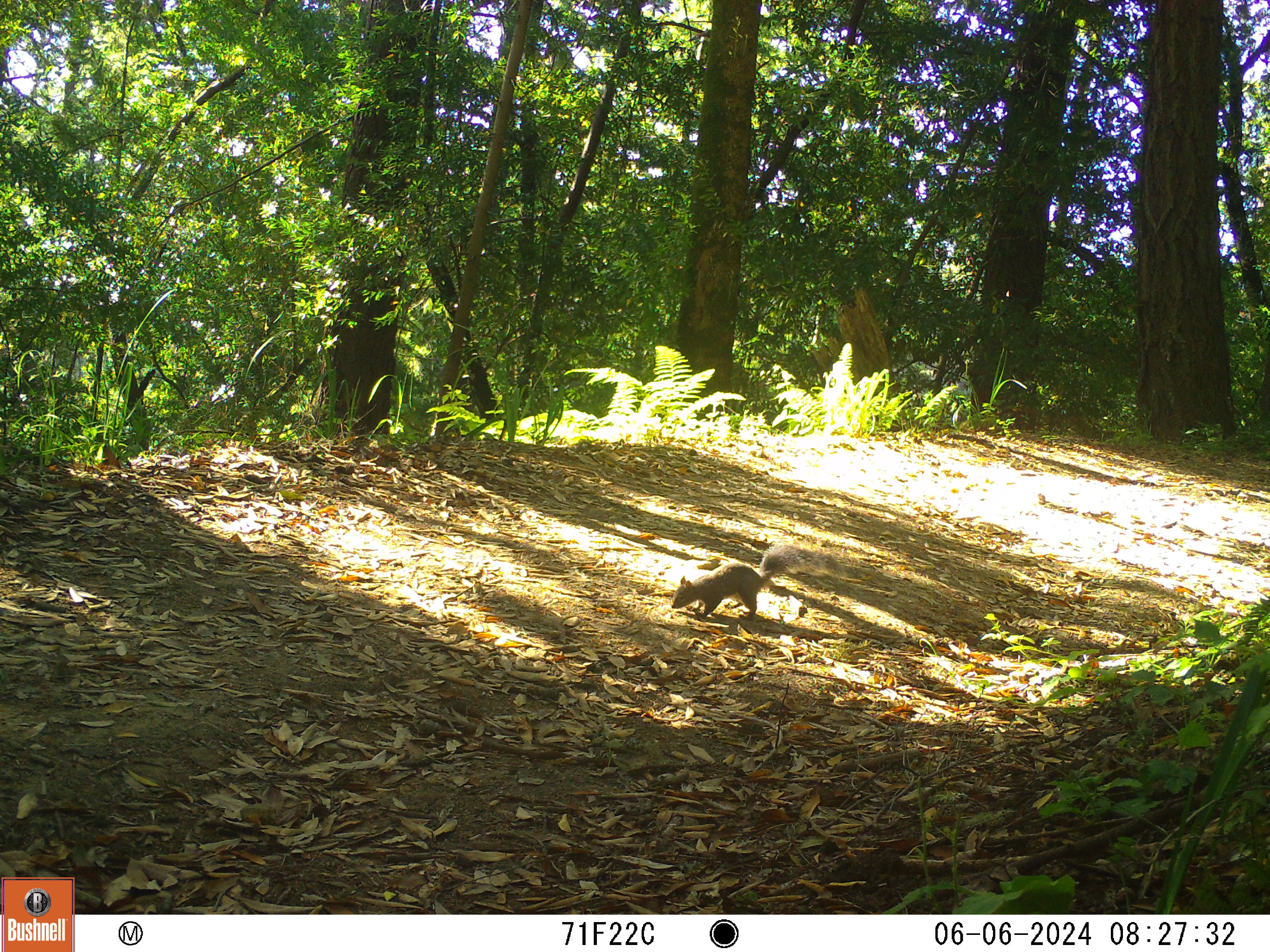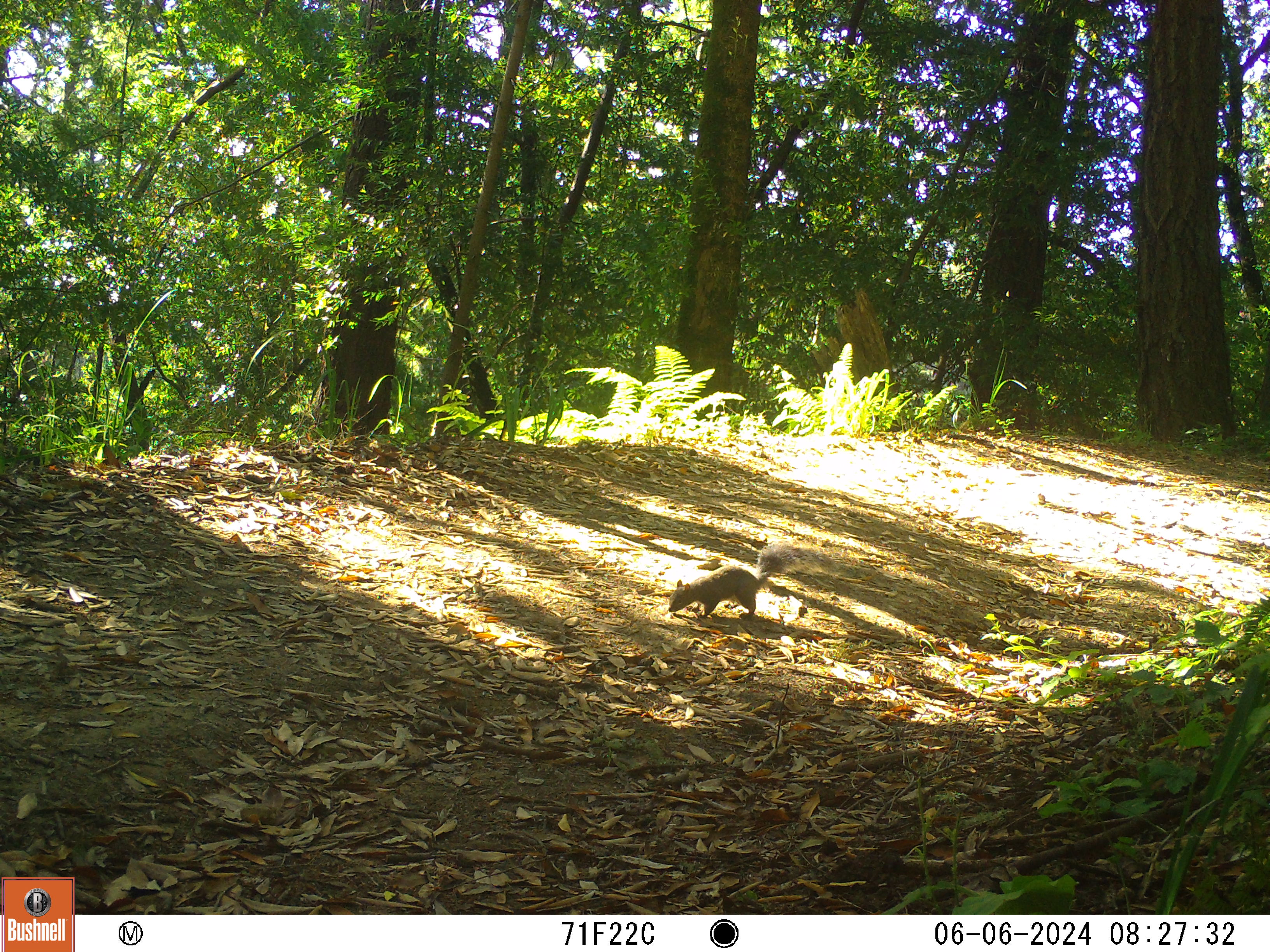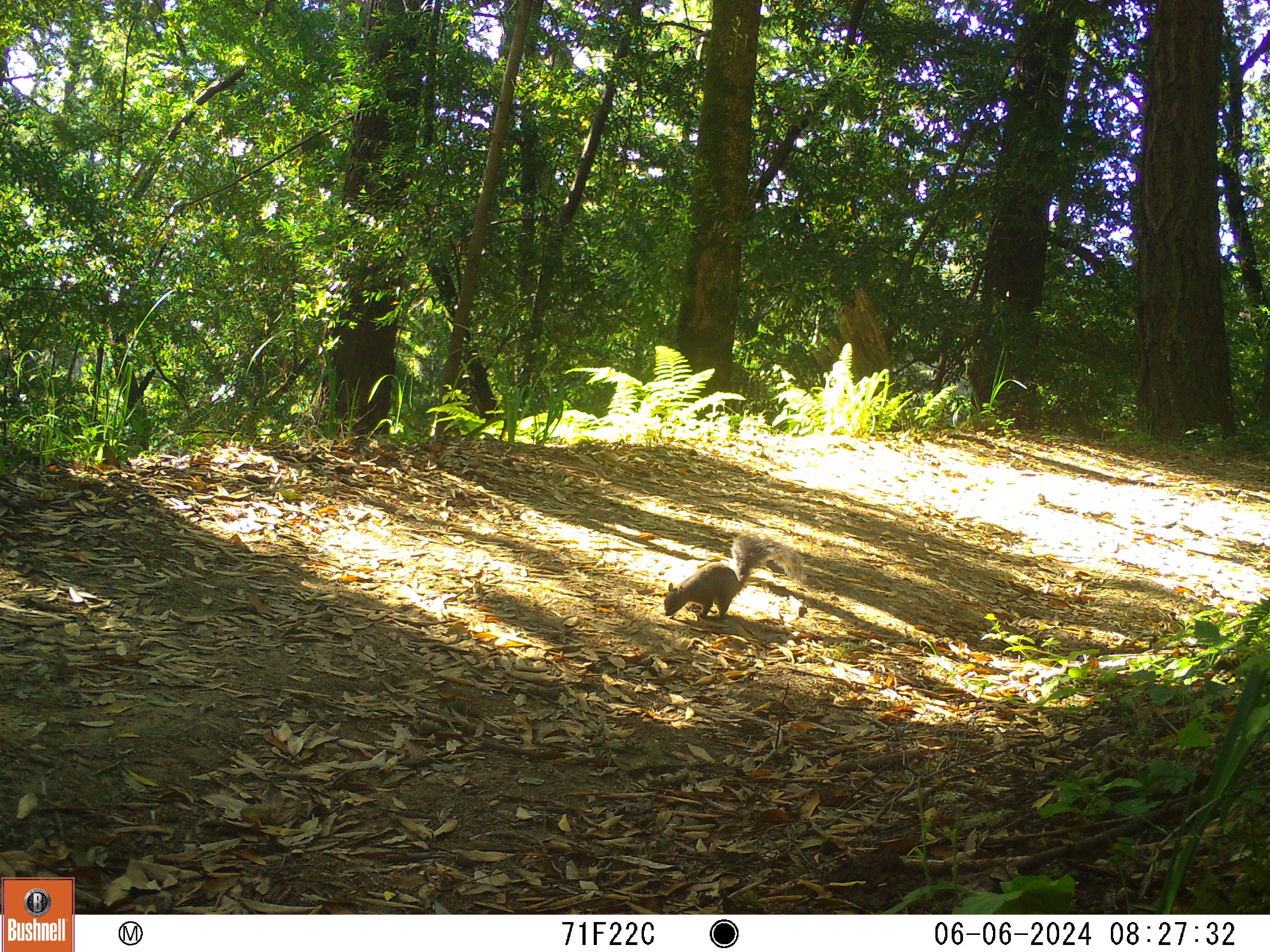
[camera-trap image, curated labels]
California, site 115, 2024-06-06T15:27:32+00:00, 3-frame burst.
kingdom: Animalia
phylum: Chordata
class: Mammalia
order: Rodentia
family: Sciuridae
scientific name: Sciuridae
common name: squirrel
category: unknown squirrel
Unknown squirrel (squirrel) (Sciuridae).